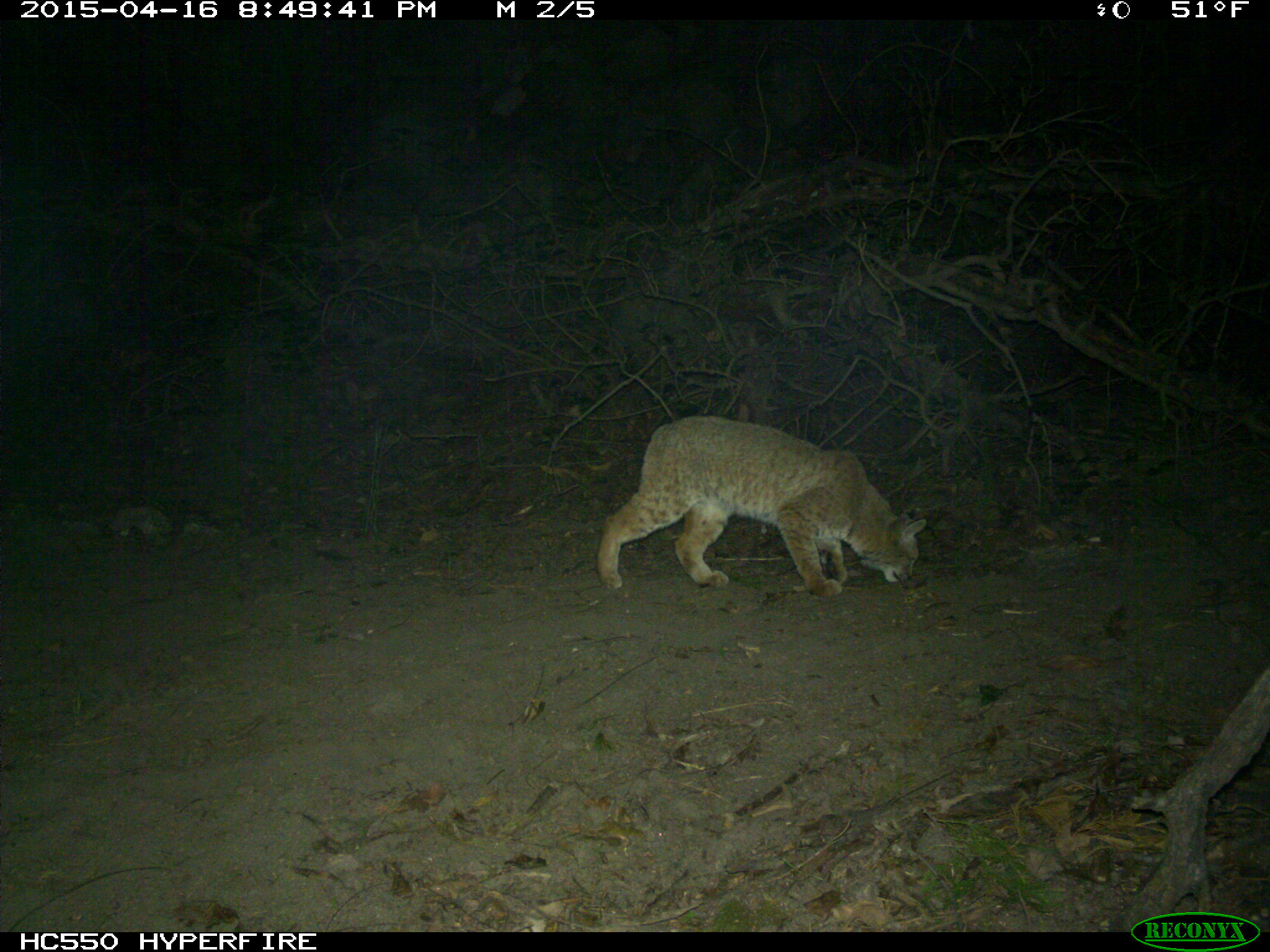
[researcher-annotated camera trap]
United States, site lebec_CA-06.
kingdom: Animalia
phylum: Chordata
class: Mammalia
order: Carnivora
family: Felidae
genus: Lynx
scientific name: Lynx rufus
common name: bobcat